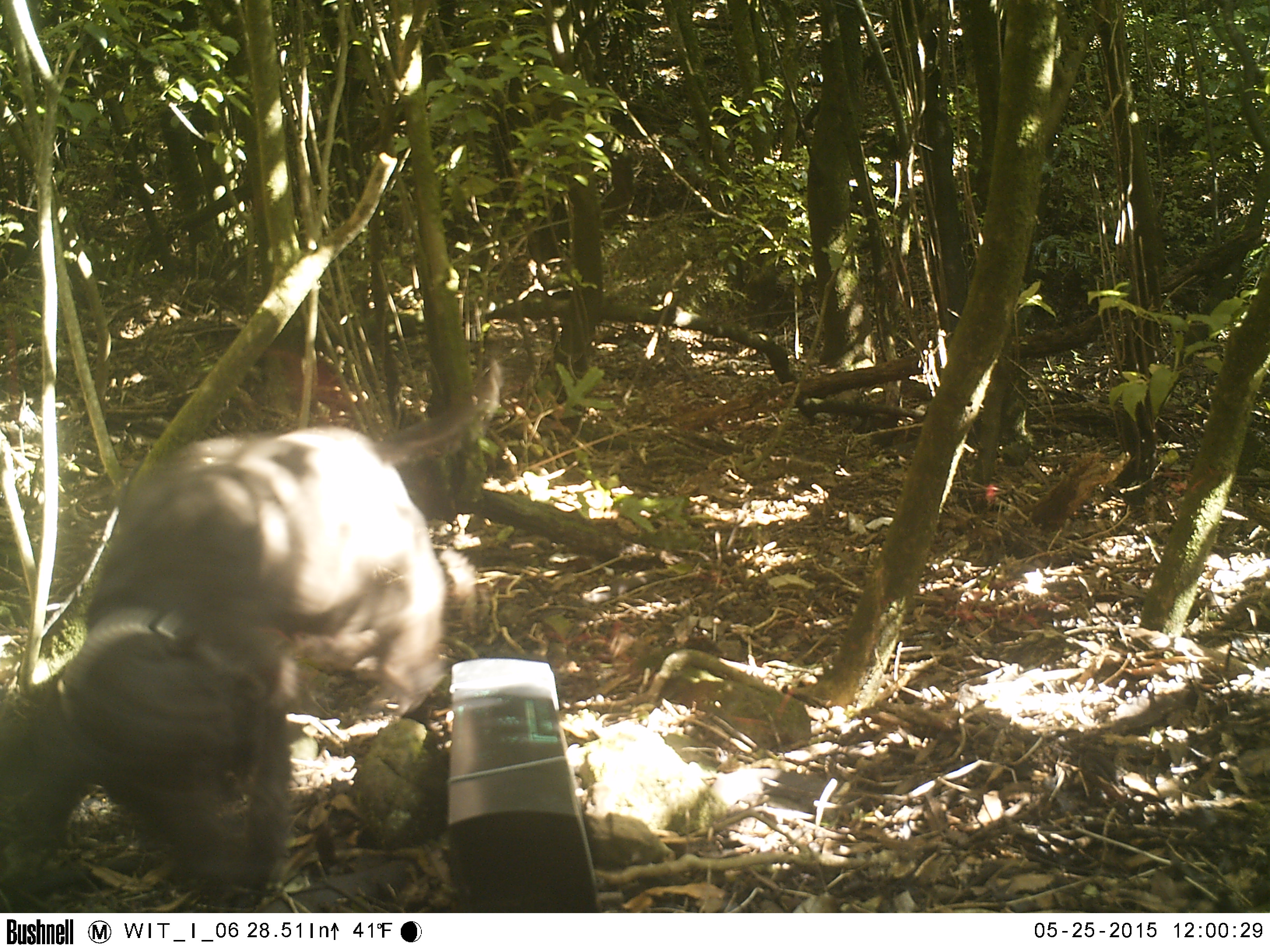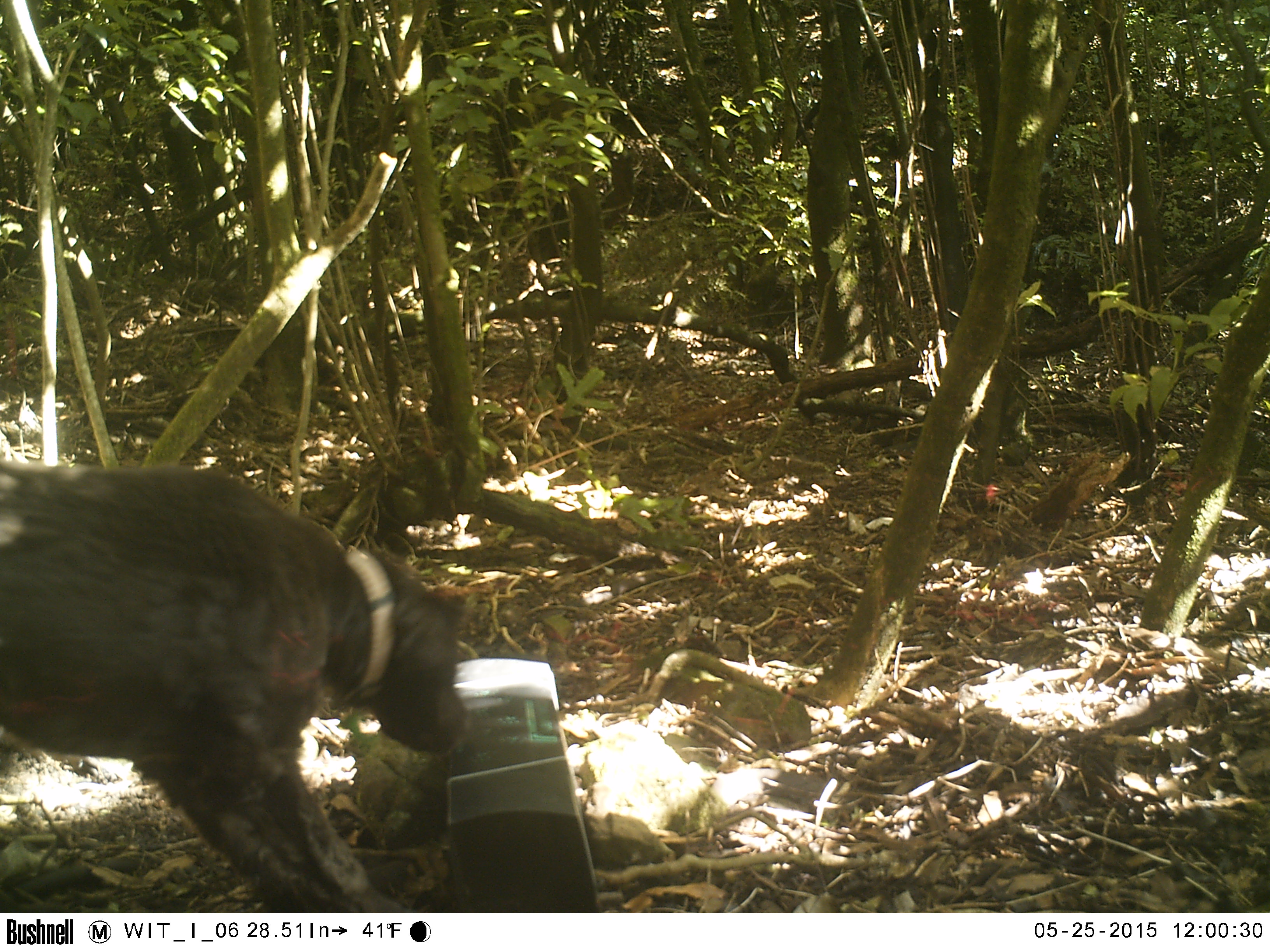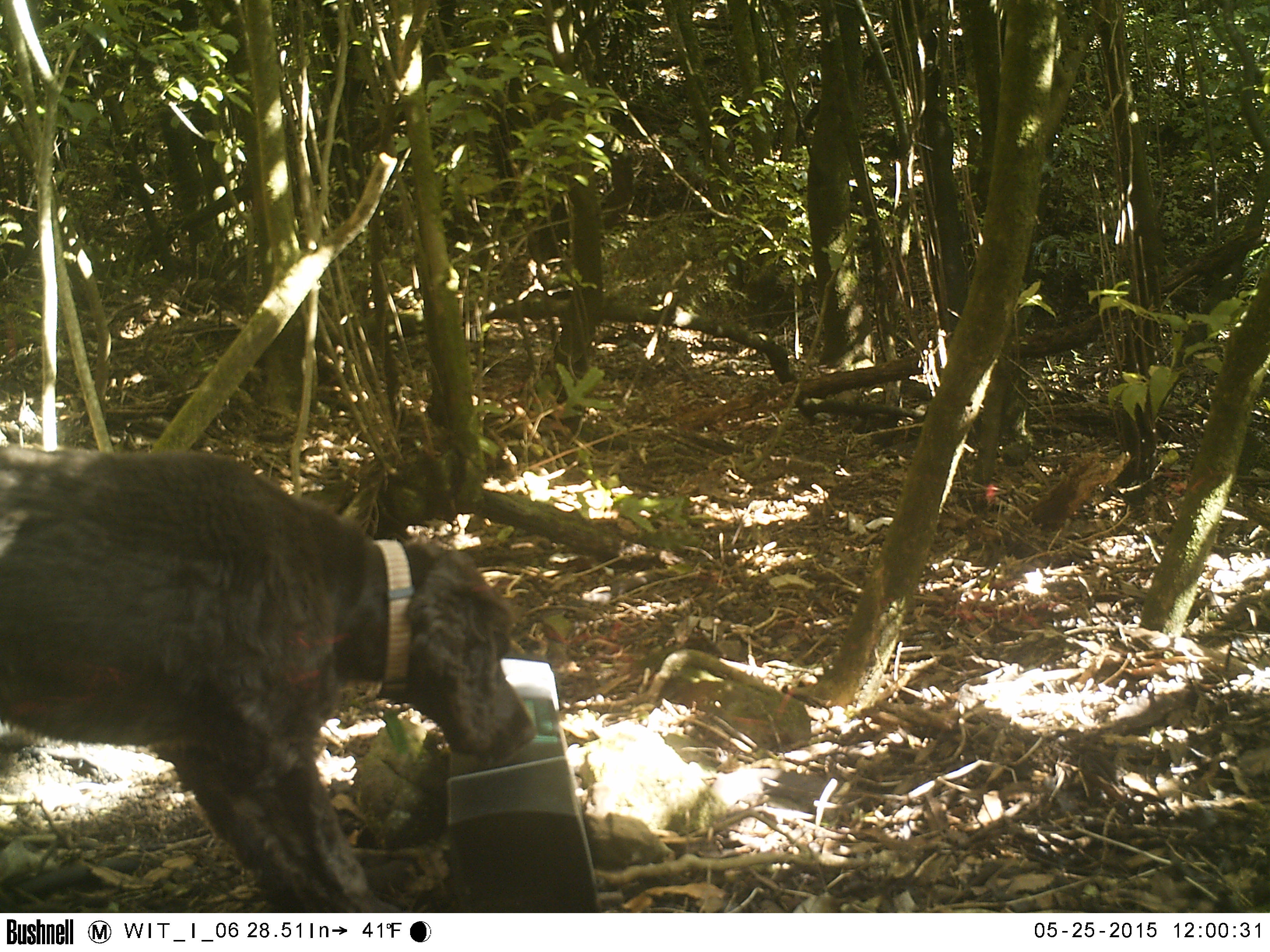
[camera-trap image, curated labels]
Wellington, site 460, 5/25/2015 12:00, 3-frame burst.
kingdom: Animalia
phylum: Chordata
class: Mammalia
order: Carnivora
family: Canidae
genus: Canis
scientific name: Canis familiaris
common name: dog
Dog (Canis familiaris).